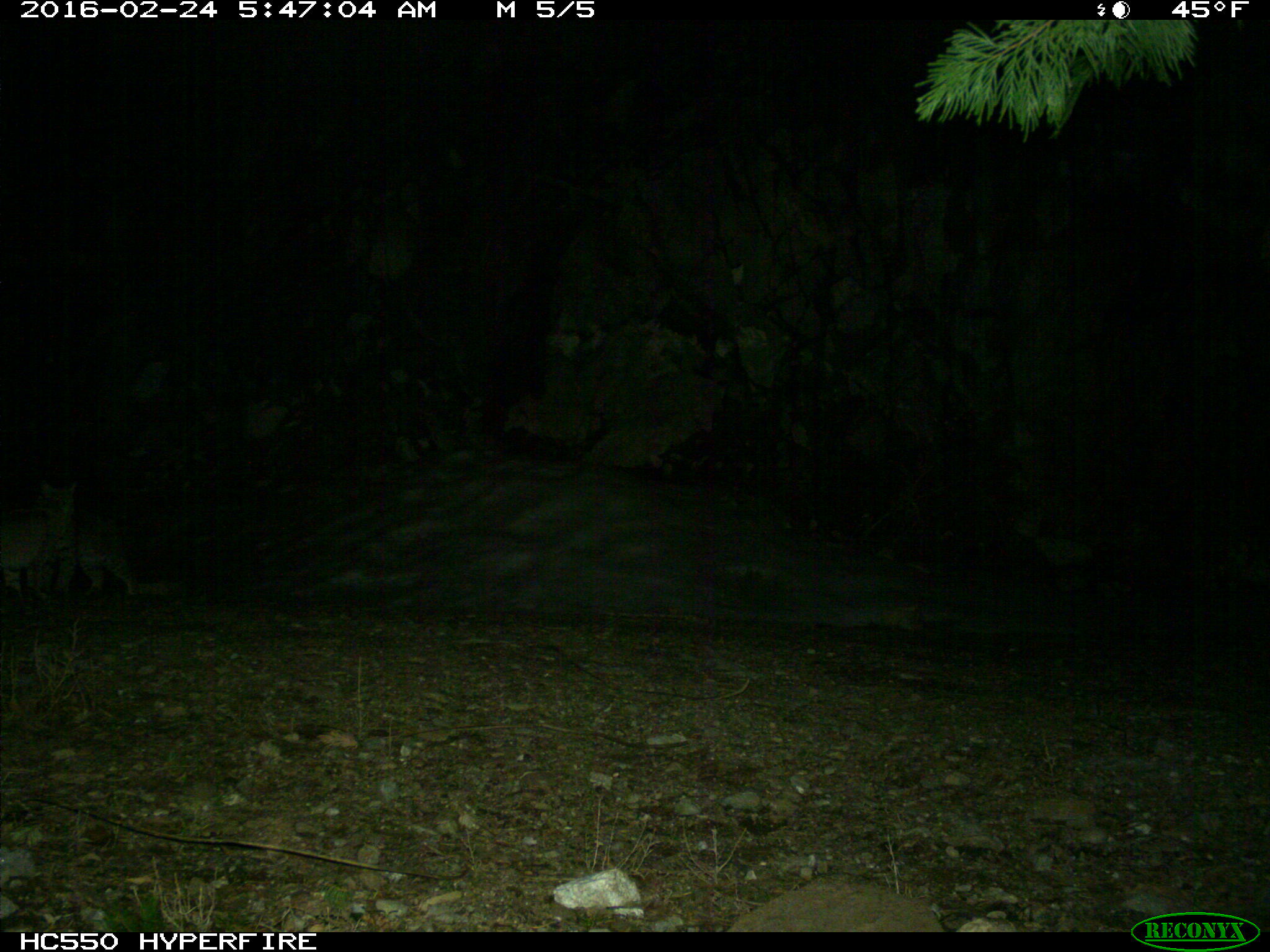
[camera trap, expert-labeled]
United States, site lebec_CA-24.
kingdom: Animalia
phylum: Chordata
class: Mammalia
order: Carnivora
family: Felidae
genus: Lynx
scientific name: Lynx rufus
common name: bobcat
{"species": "Lynx rufus (bobcat)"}